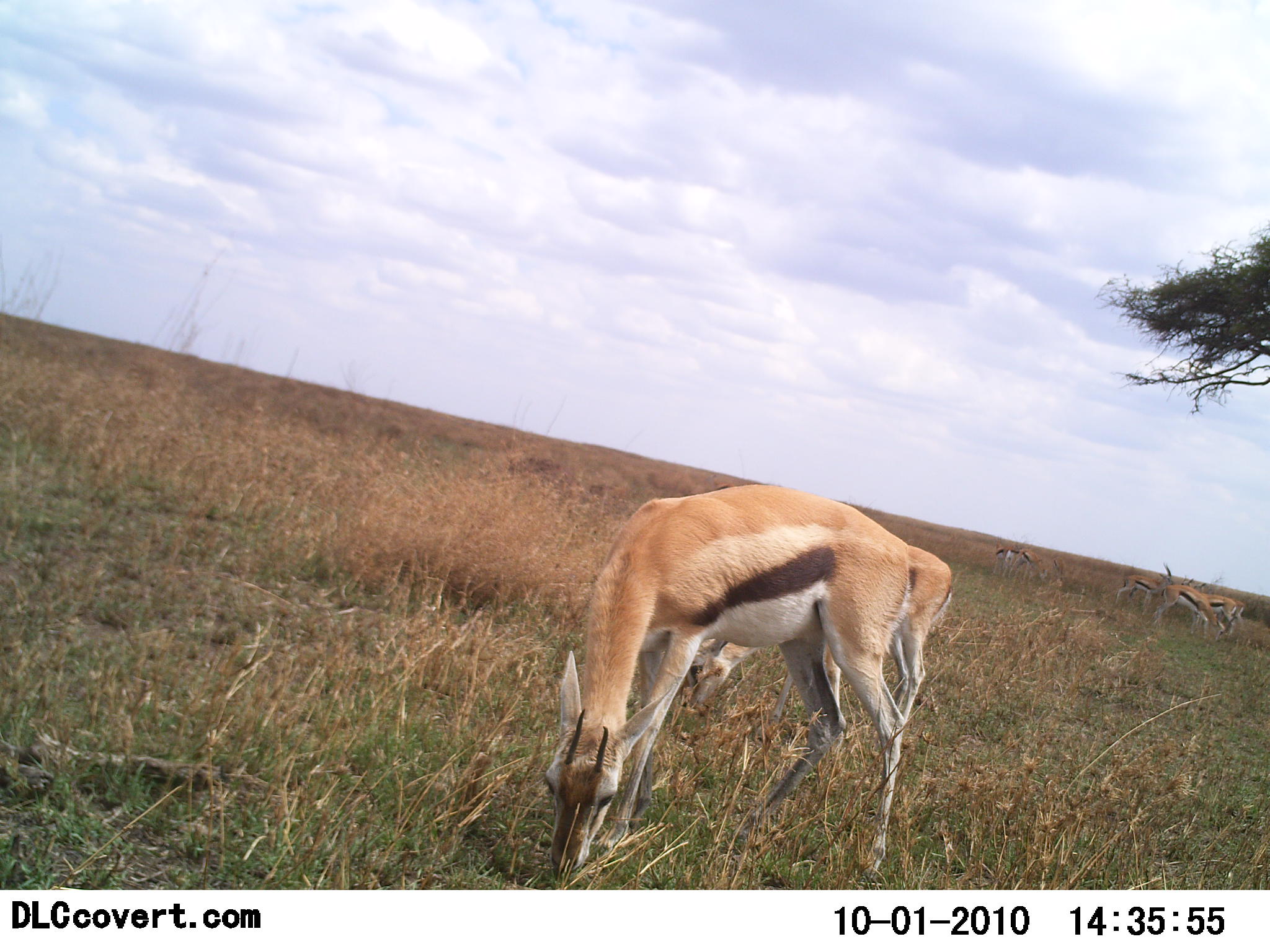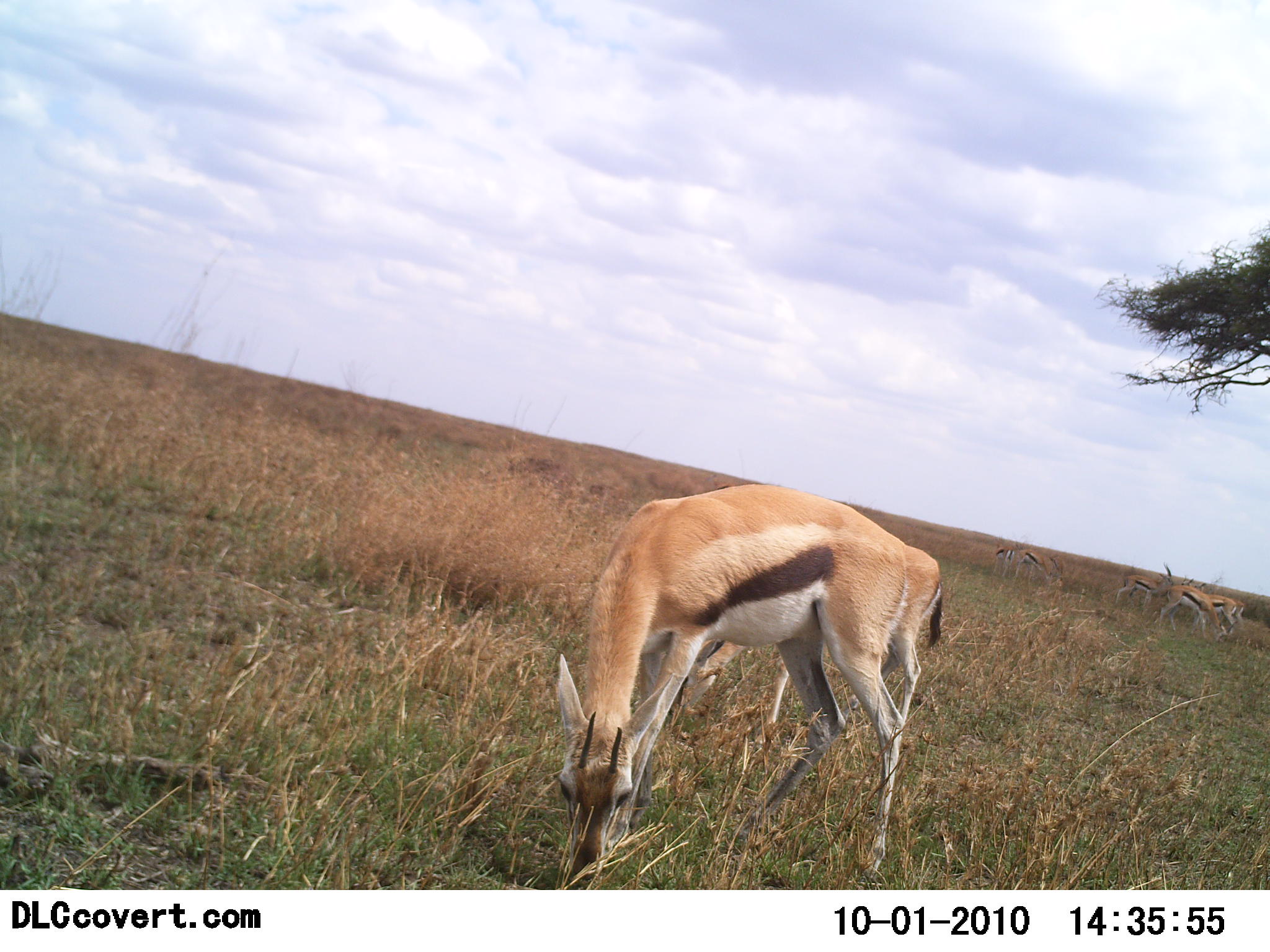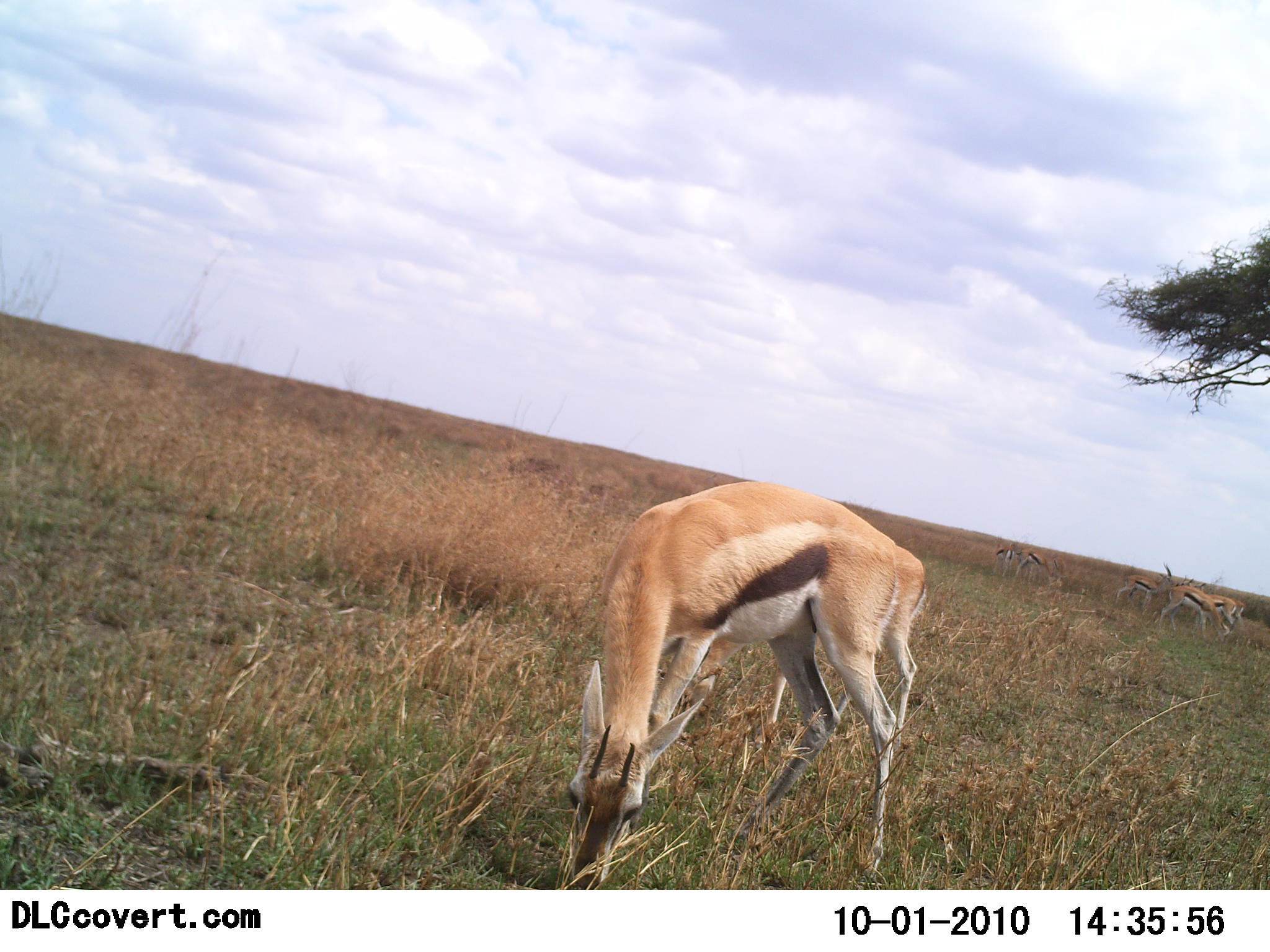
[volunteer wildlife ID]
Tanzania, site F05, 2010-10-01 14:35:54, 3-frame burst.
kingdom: Animalia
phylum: Chordata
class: Mammalia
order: Artiodactyla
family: Bovidae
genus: Eudorcas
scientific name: Eudorcas thomsonii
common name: thomson's gazelle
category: gazellethomsons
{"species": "gazellethomsons (thomson's gazelle) (Eudorcas thomsonii)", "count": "7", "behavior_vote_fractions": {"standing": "58%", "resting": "0%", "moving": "8%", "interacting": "0%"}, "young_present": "0%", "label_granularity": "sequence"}